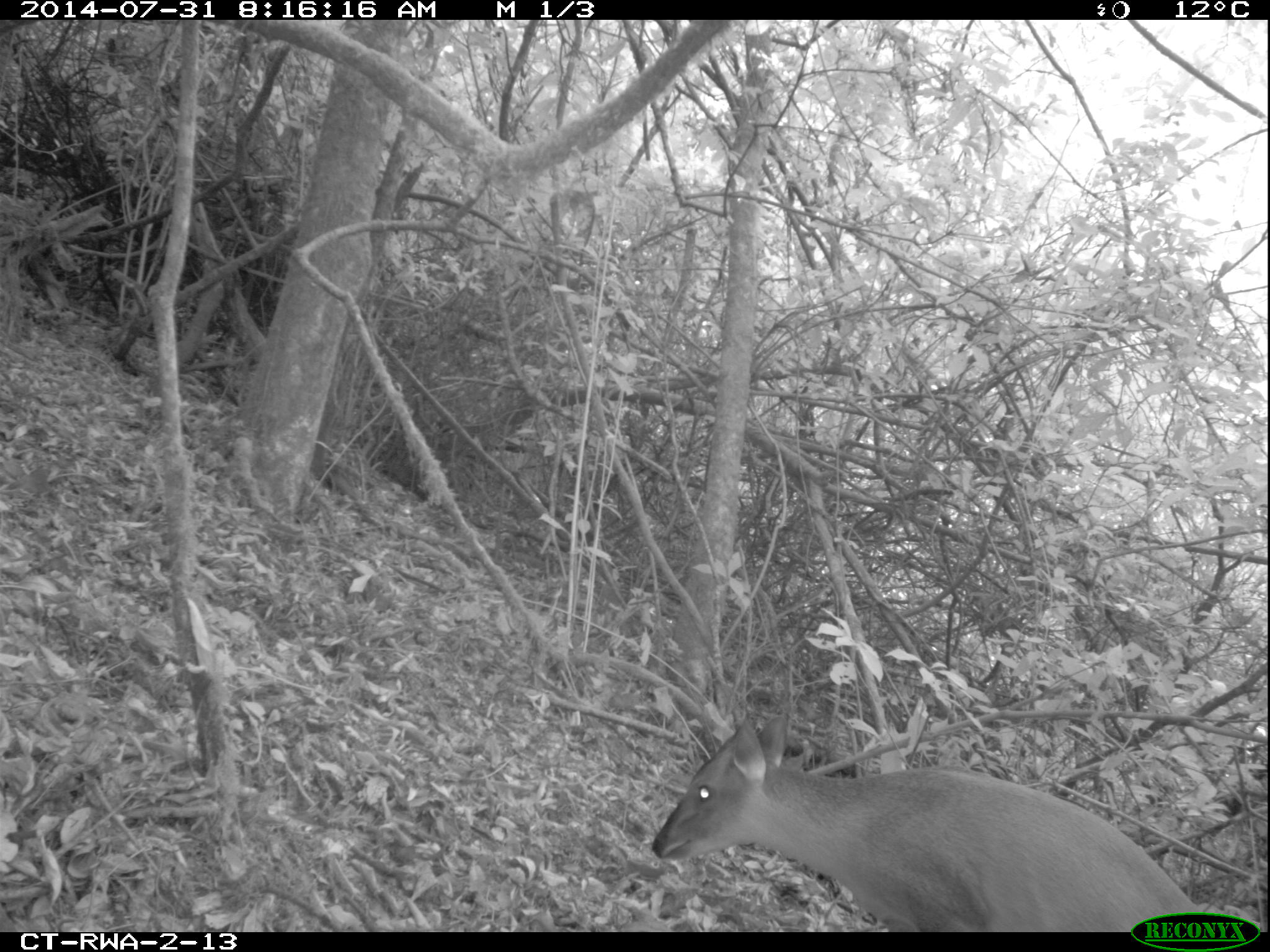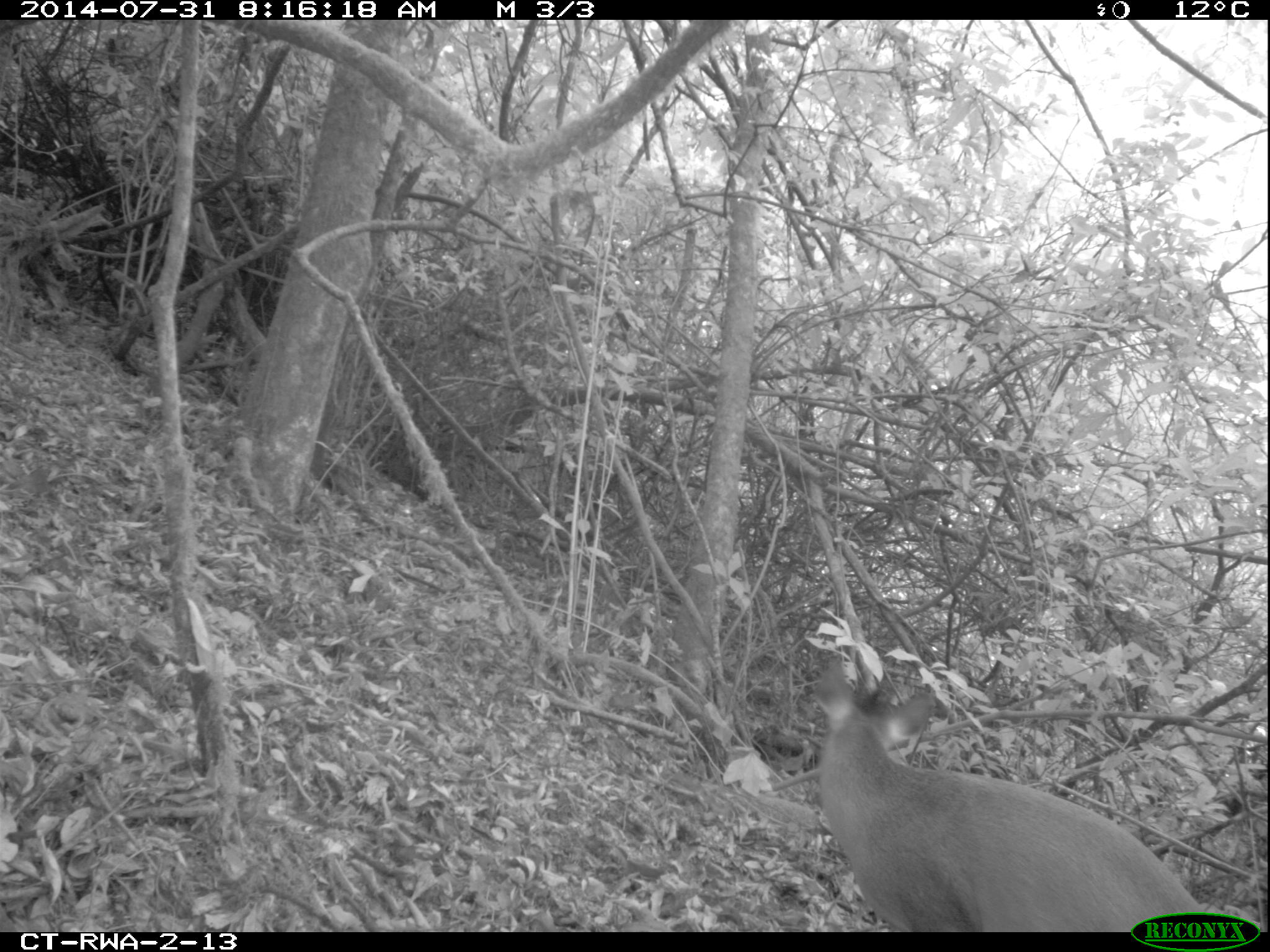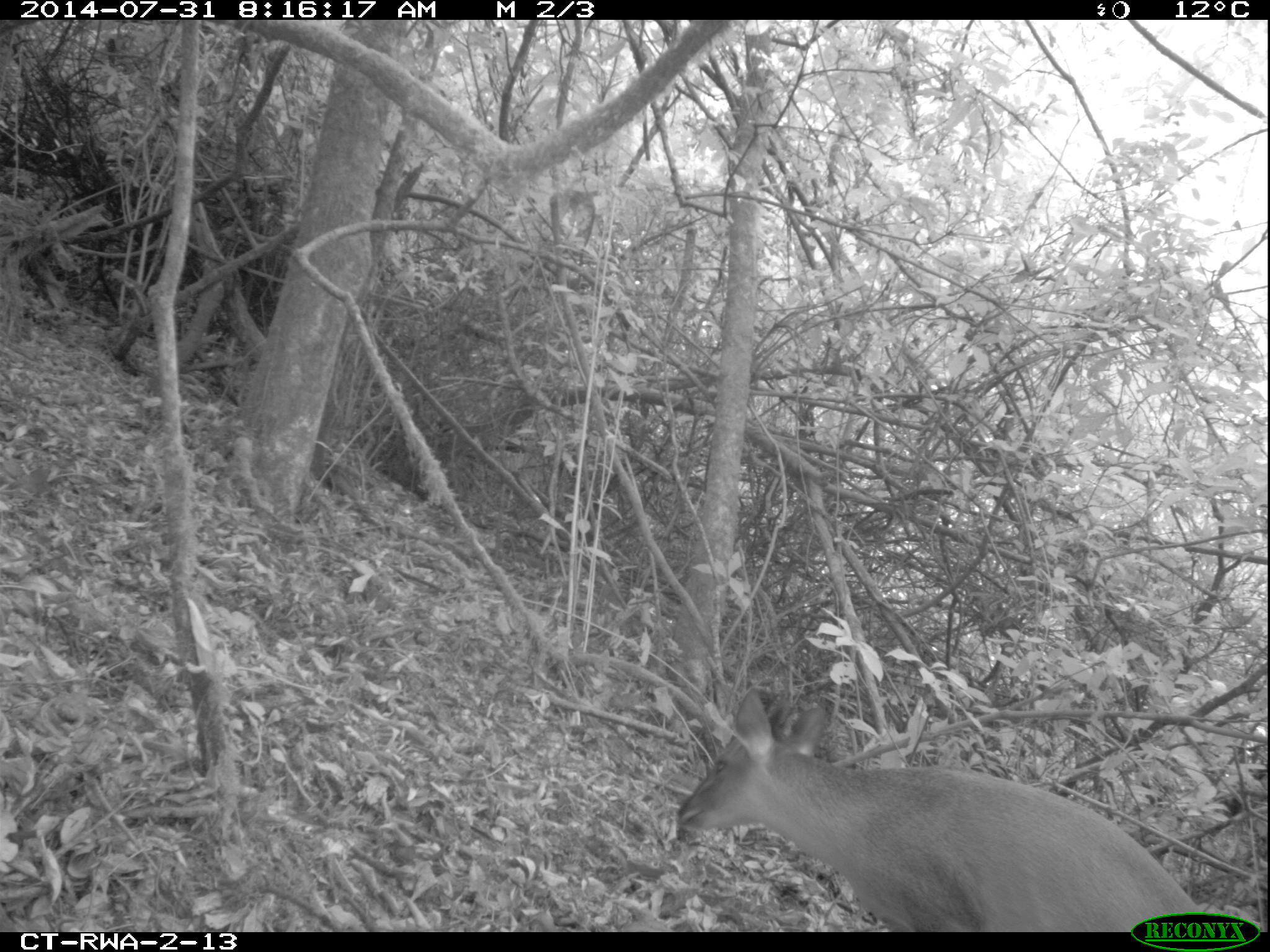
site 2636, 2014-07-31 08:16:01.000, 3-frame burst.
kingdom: Animalia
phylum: Chordata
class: Mammalia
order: Artiodactyla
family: Bovidae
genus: Cephalophus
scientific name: Cephalophus nigrifrons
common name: black-fronted duiker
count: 1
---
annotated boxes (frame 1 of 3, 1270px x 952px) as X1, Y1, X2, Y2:
cephalophus nigrifrons: 652, 714, 1210, 932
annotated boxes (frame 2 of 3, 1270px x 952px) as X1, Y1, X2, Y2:
cephalophus nigrifrons: 812, 657, 1203, 933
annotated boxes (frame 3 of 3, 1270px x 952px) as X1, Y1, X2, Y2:
cephalophus nigrifrons: 676, 687, 1205, 931